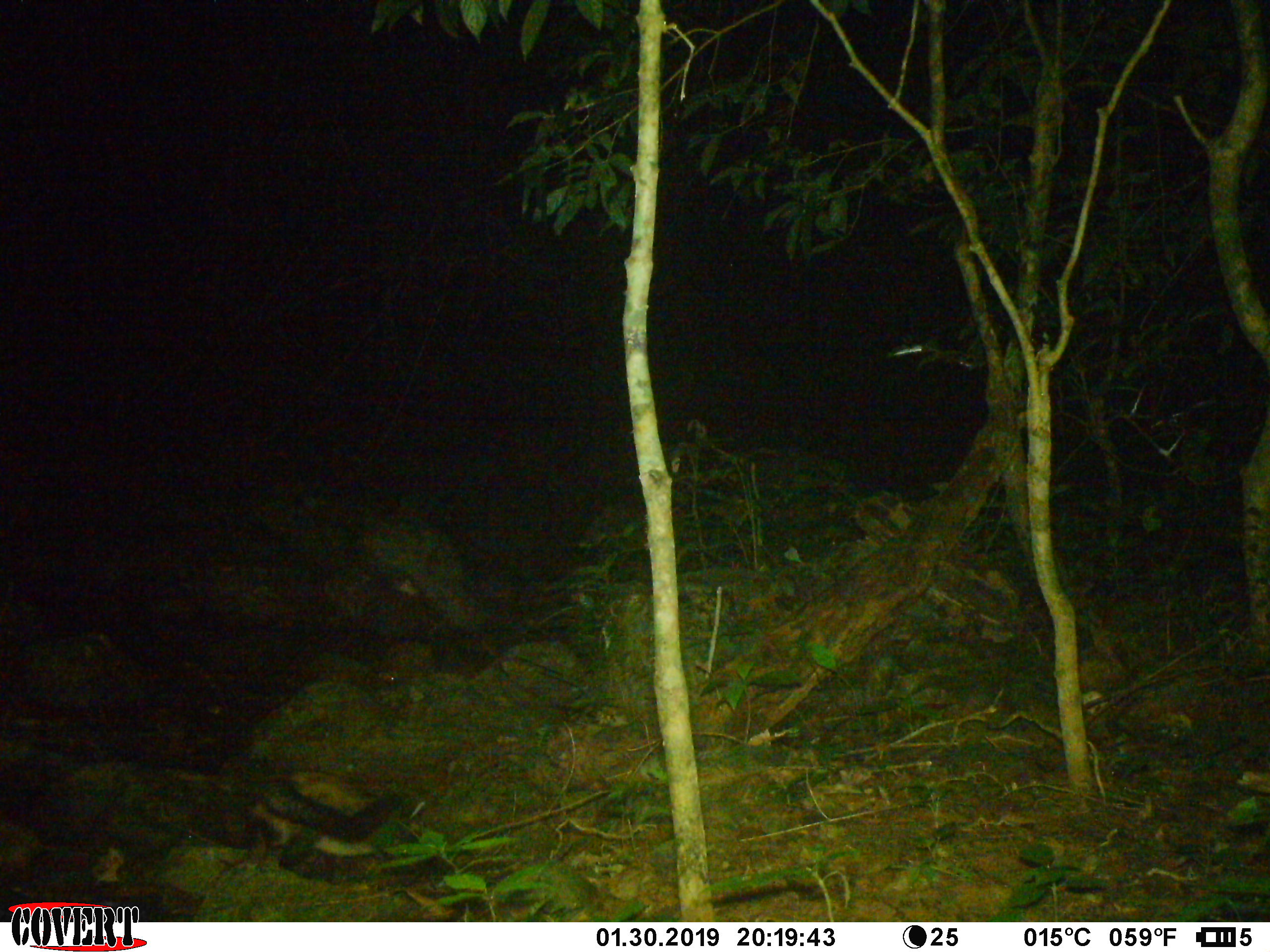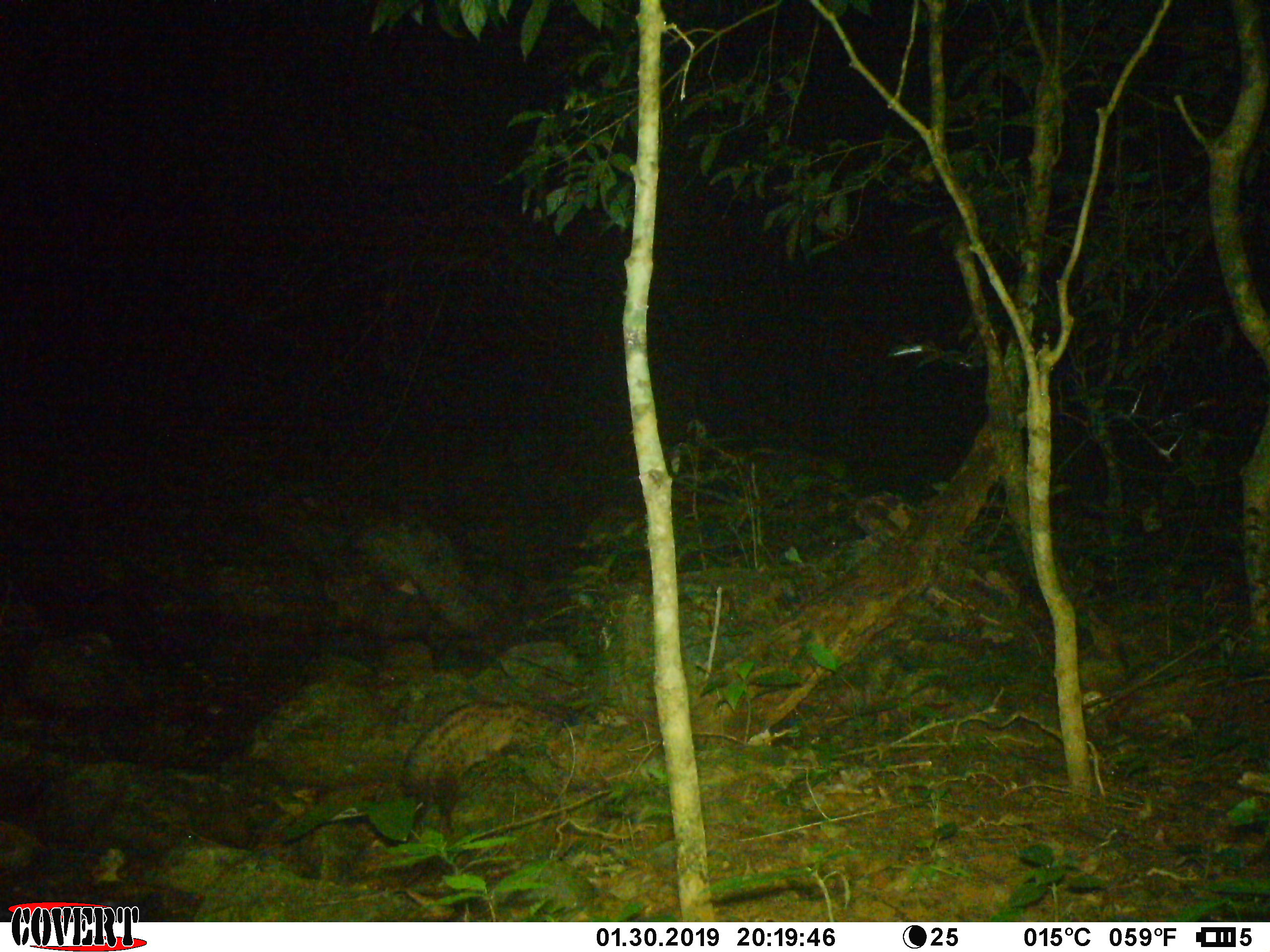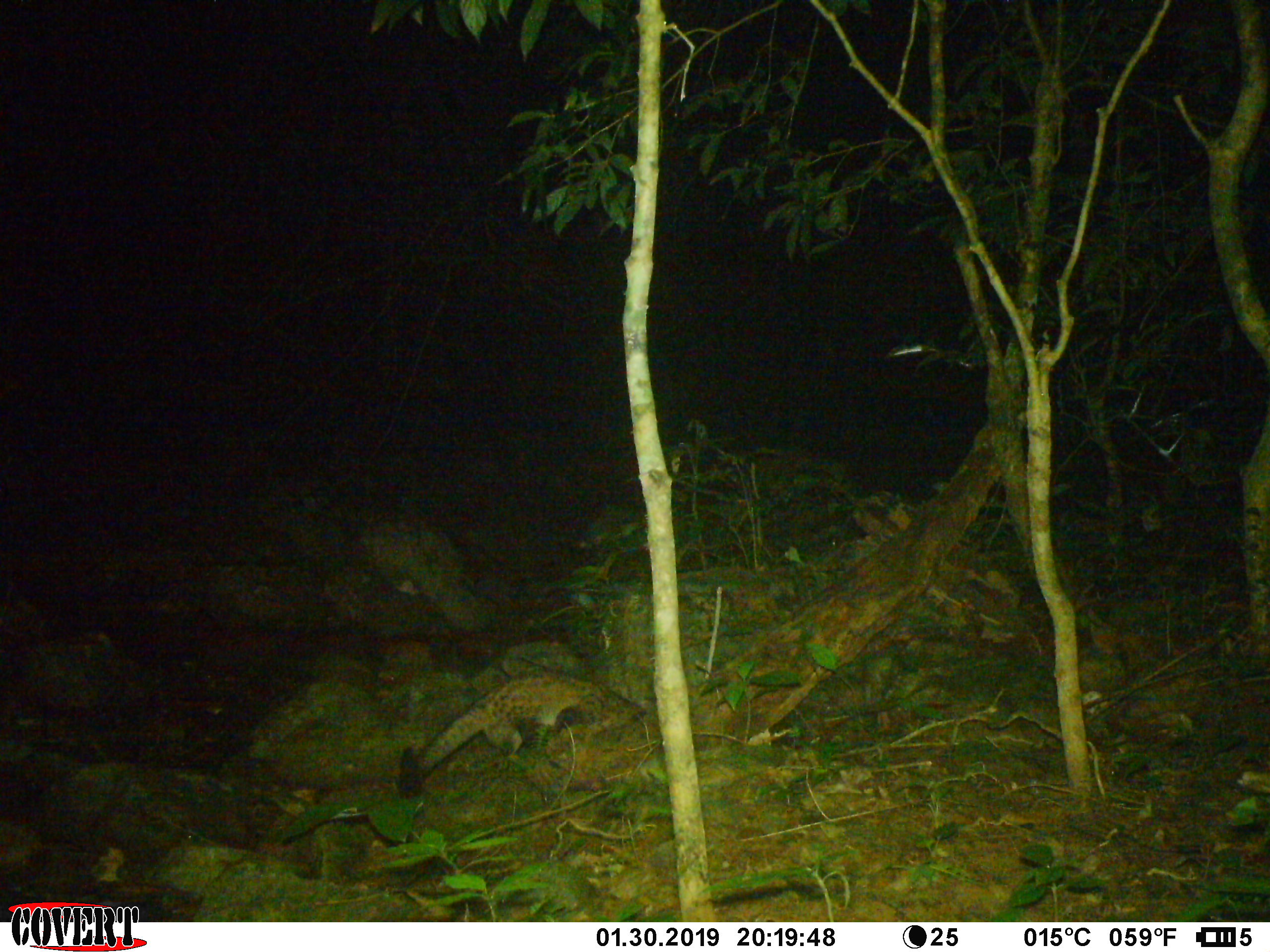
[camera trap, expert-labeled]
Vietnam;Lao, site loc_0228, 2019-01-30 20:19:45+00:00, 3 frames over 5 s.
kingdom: Animalia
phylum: Chordata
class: Mammalia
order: Carnivora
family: Viverridae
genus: Paradoxurus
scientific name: Paradoxurus hermaphroditus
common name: common palm civet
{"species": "common palm civet (Paradoxurus hermaphroditus)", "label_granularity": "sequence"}